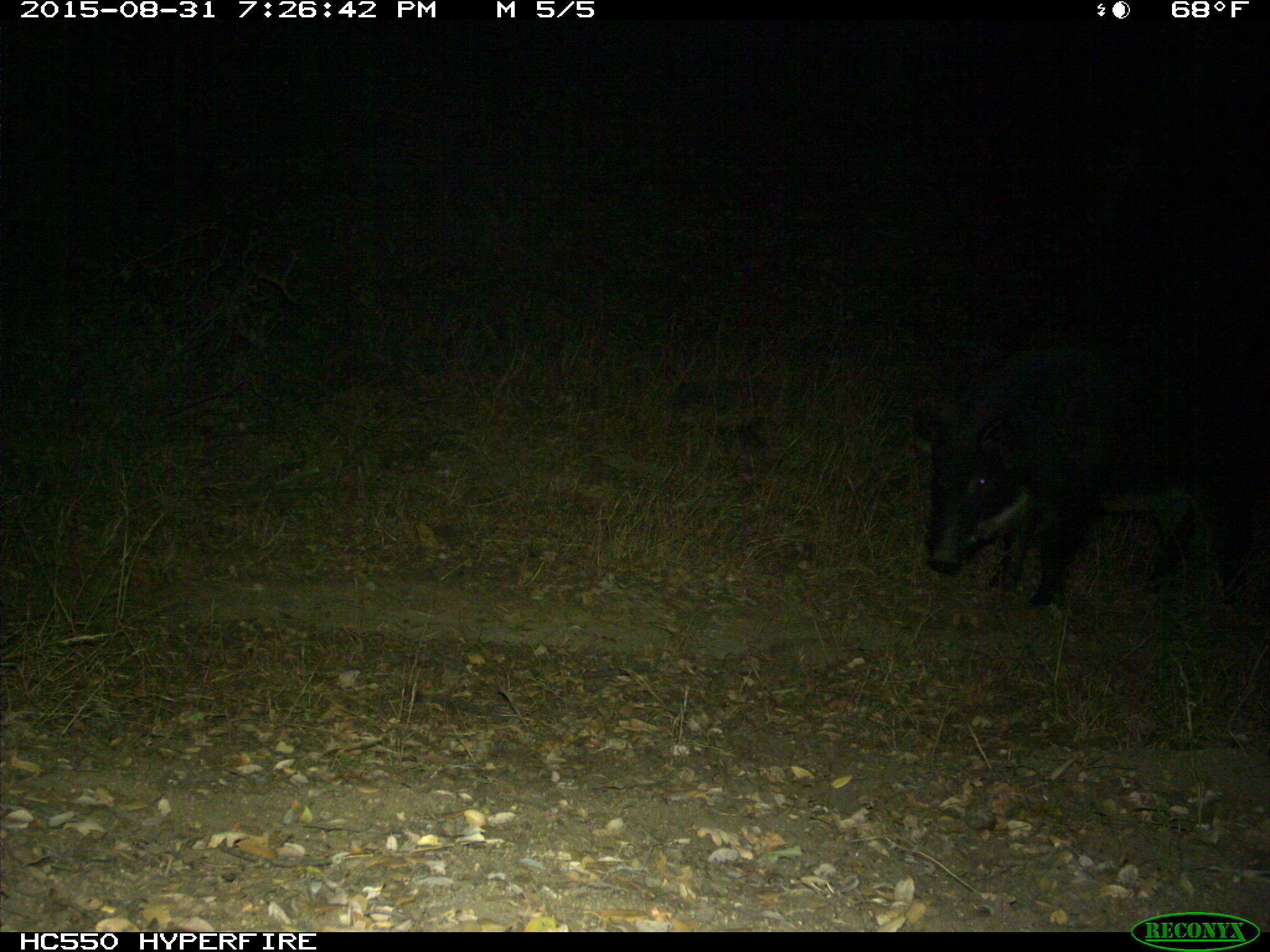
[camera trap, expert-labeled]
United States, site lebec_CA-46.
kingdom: Animalia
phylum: Chordata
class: Mammalia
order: Artiodactyla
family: Suidae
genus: Sus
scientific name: Sus scrofa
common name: wild boar